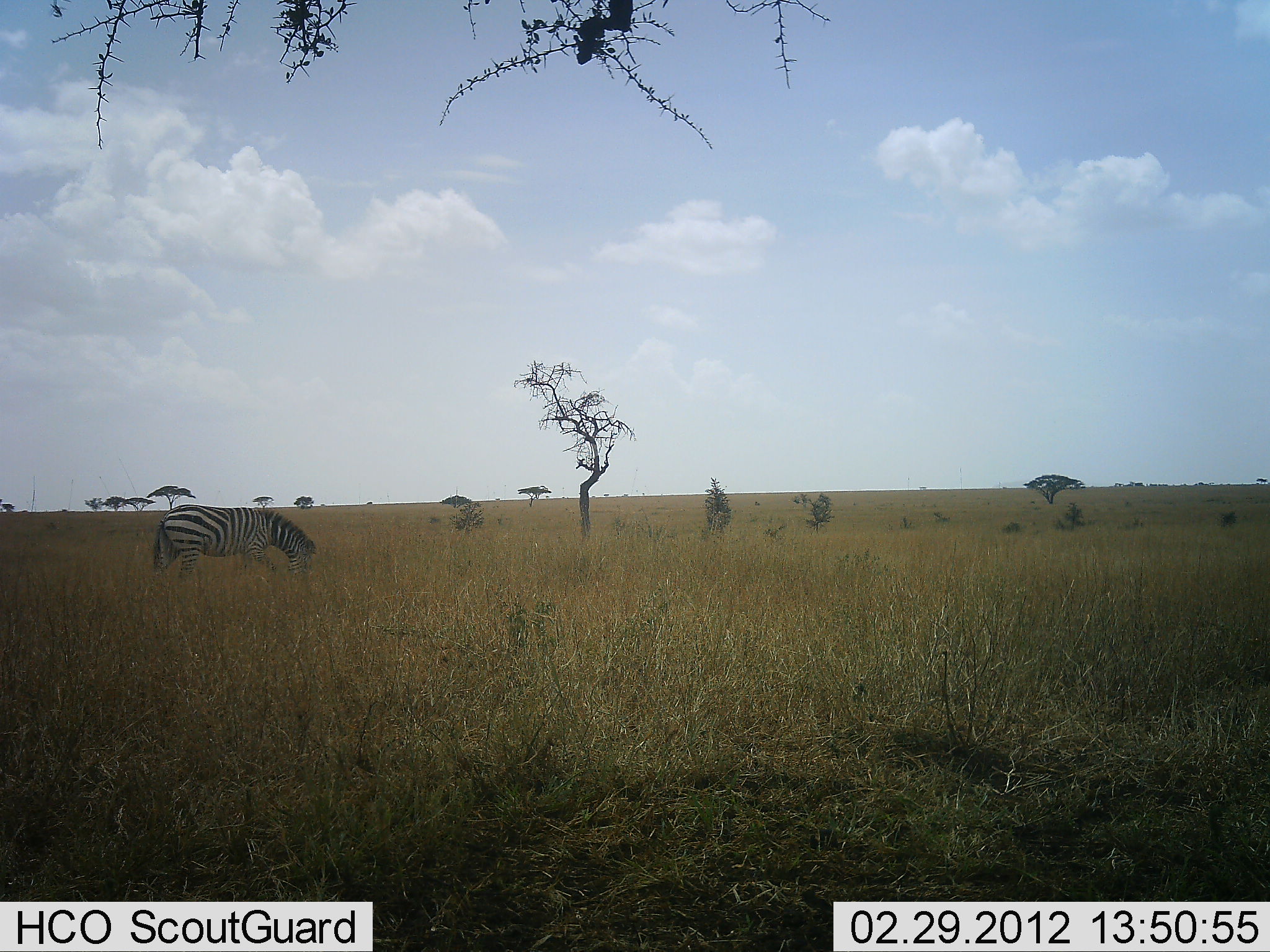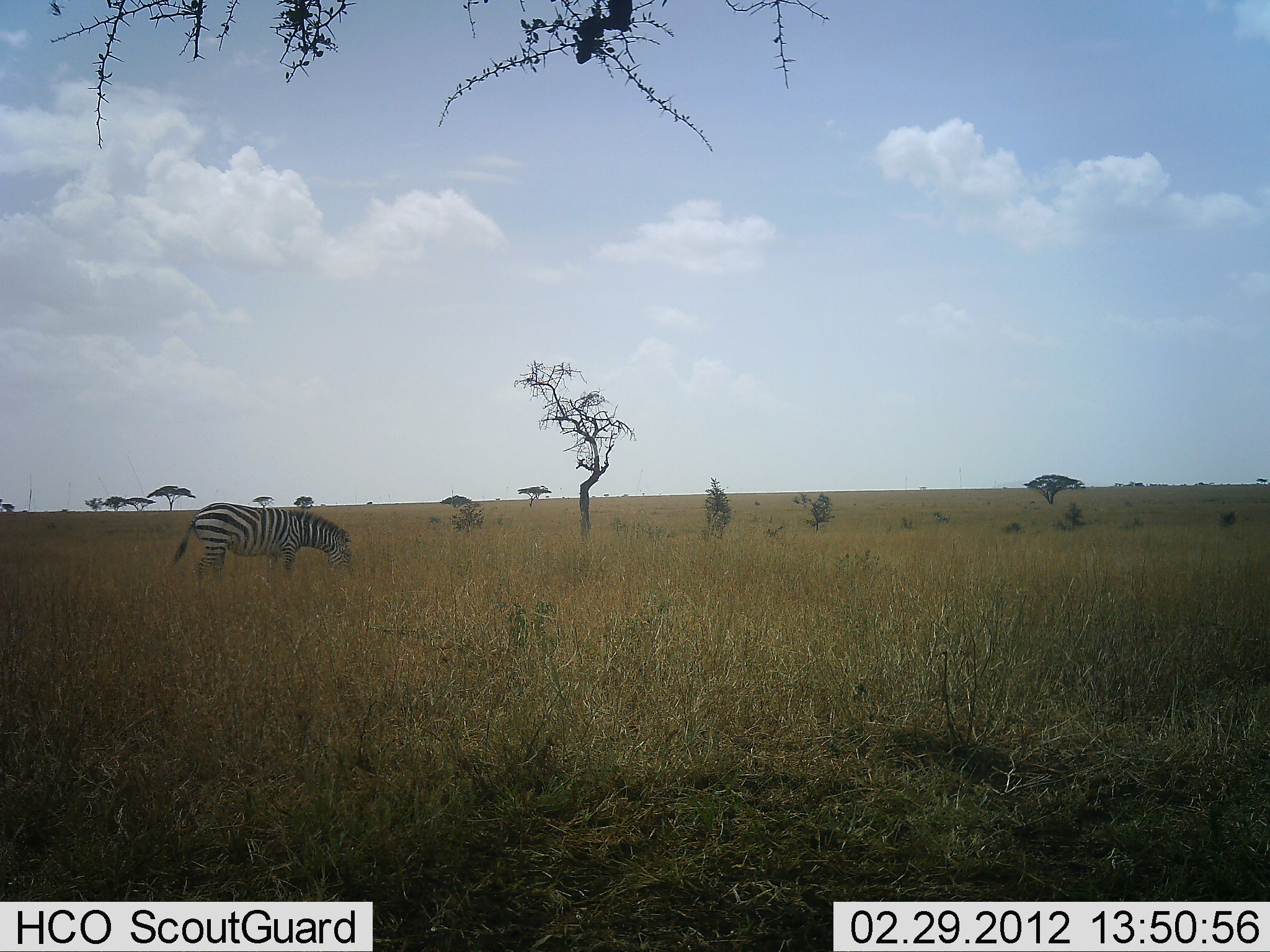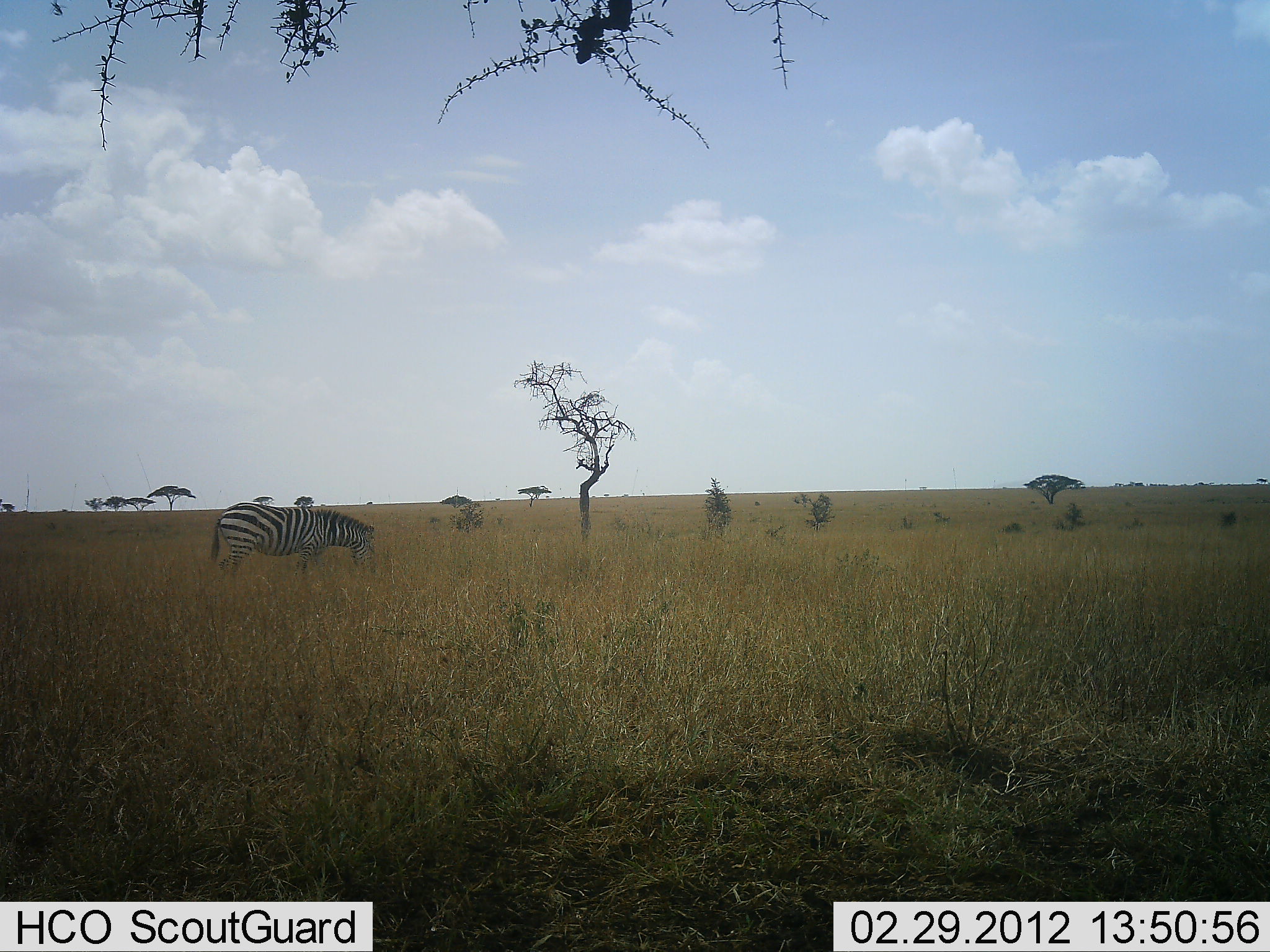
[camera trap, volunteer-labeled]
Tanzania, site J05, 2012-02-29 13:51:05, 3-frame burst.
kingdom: Animalia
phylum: Chordata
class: Mammalia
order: Perissodactyla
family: Equidae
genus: Equus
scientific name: Equus quagga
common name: plains zebra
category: zebra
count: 1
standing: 0%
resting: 0%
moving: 67%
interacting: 0%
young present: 0%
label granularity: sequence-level